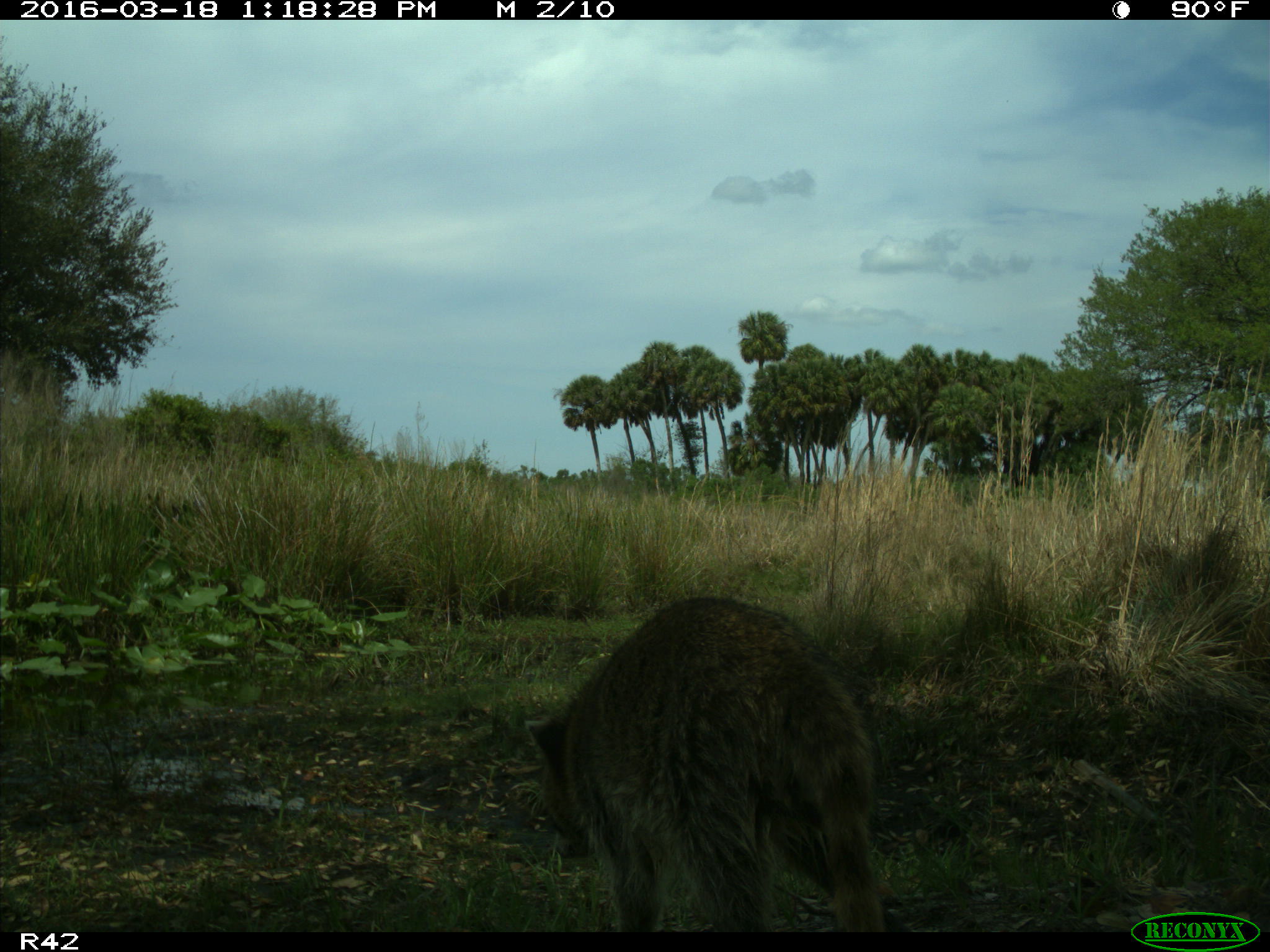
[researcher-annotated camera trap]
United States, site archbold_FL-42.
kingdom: Animalia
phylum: Chordata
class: Mammalia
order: Carnivora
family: Procyonidae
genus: Procyon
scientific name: Procyon lotor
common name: common raccoon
Procyon lotor (common raccoon).